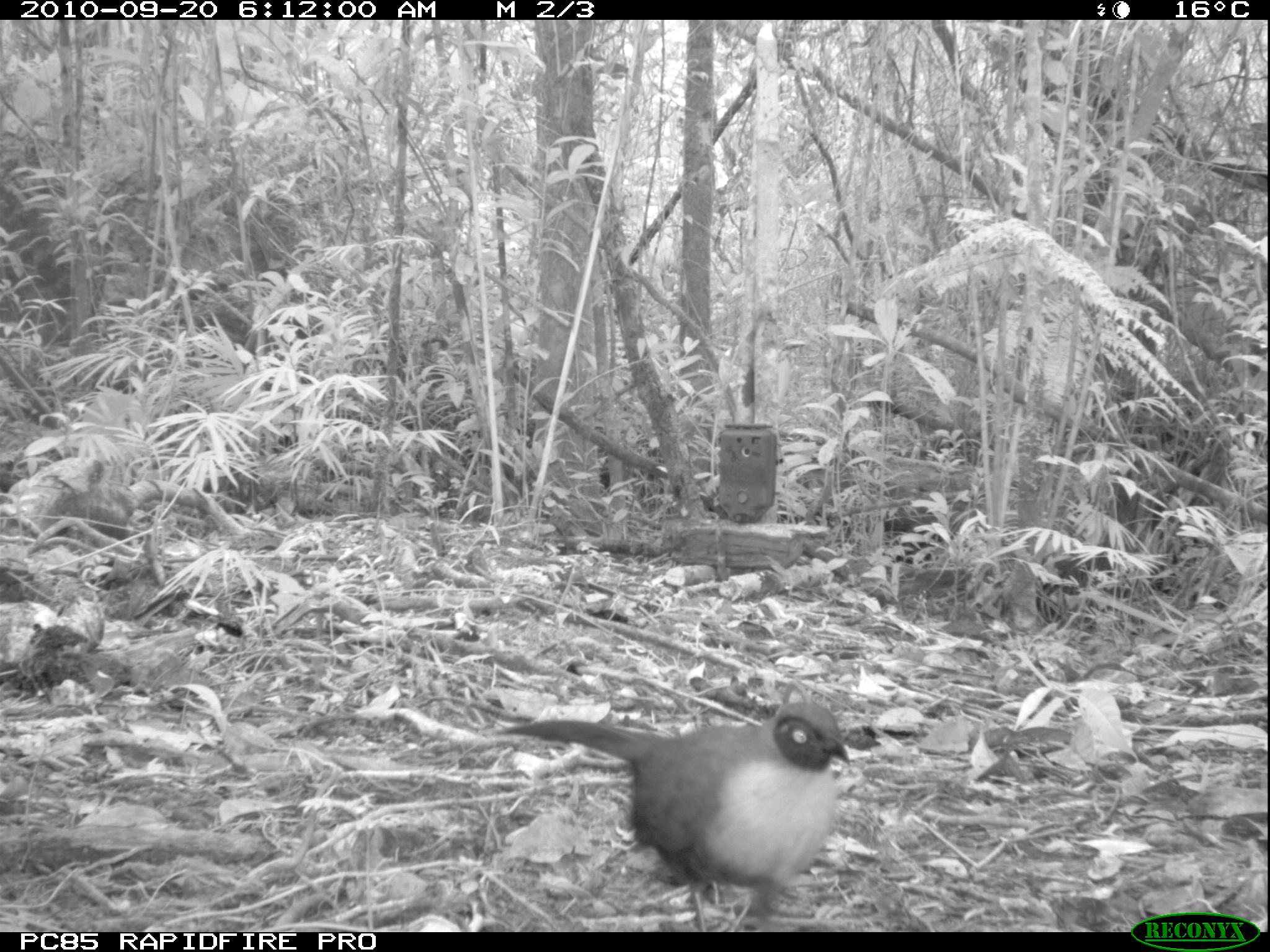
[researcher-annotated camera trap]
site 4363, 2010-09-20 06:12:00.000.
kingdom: Animalia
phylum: Chordata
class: Aves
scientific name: Aves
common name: bird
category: unknown bird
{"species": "unknown bird (bird) (Aves)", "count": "1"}